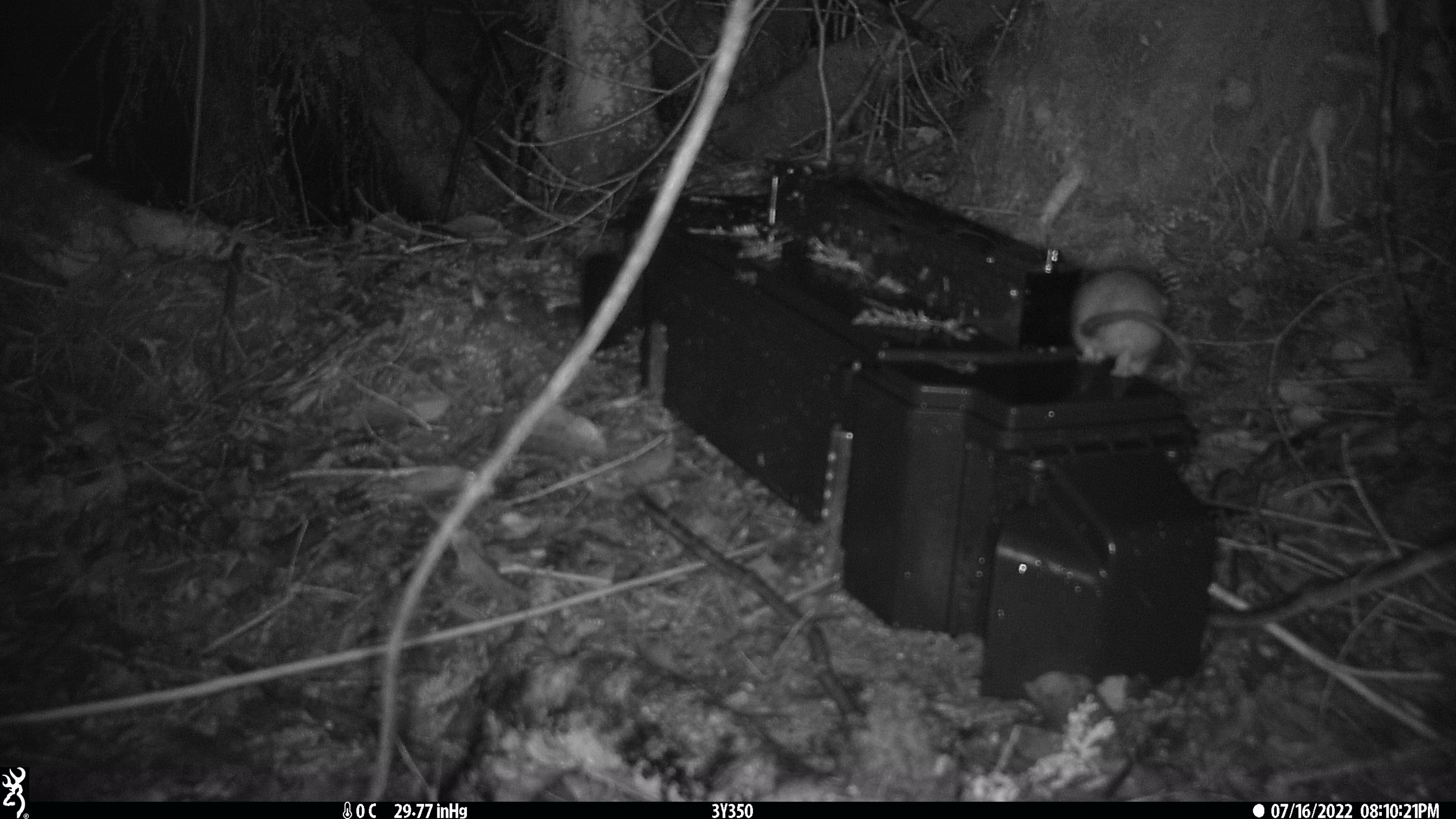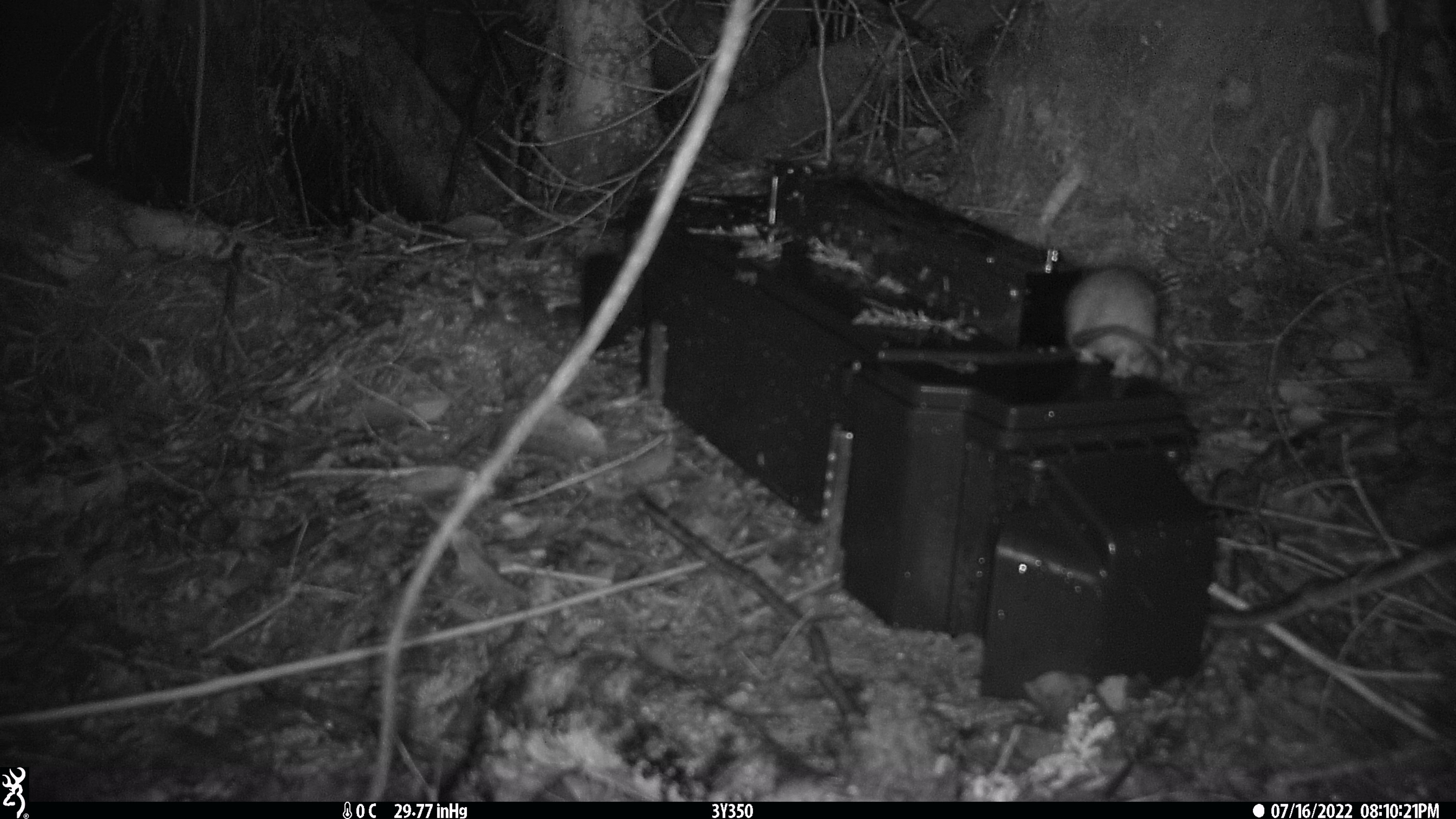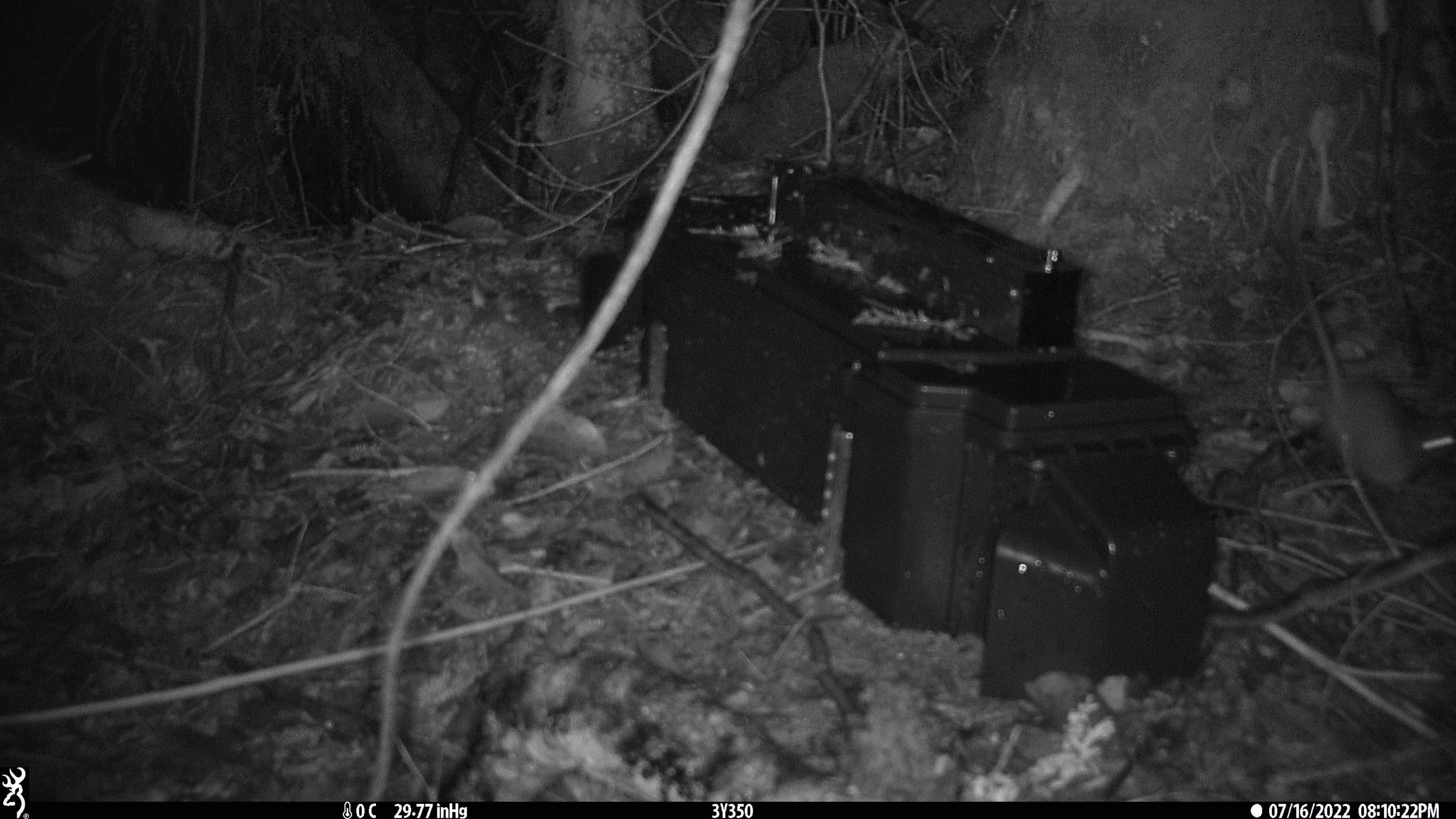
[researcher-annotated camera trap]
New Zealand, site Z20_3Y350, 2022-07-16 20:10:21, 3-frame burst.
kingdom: Animalia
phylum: Chordata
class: Mammalia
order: Rodentia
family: Muridae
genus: Rattus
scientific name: Rattus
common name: rat